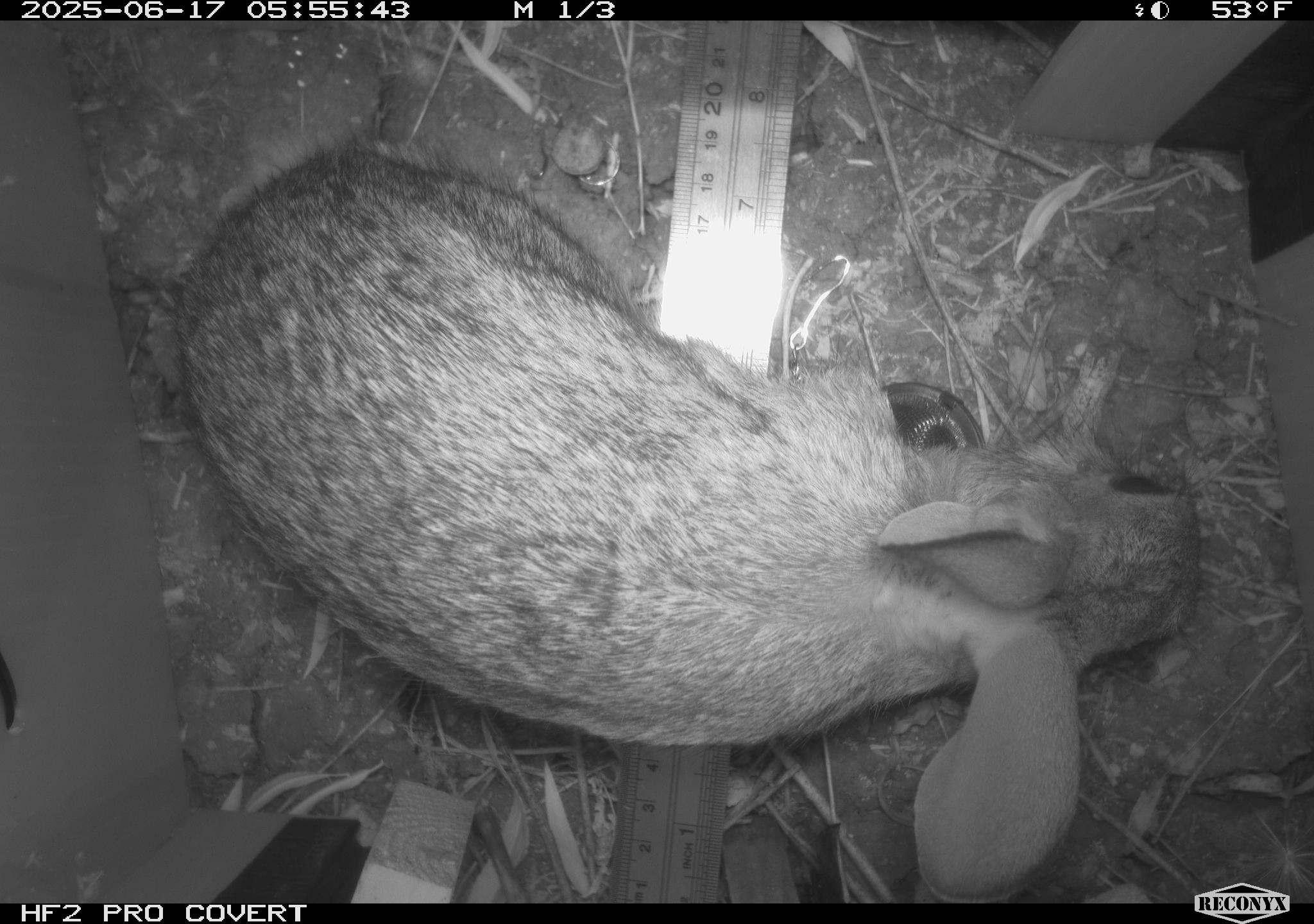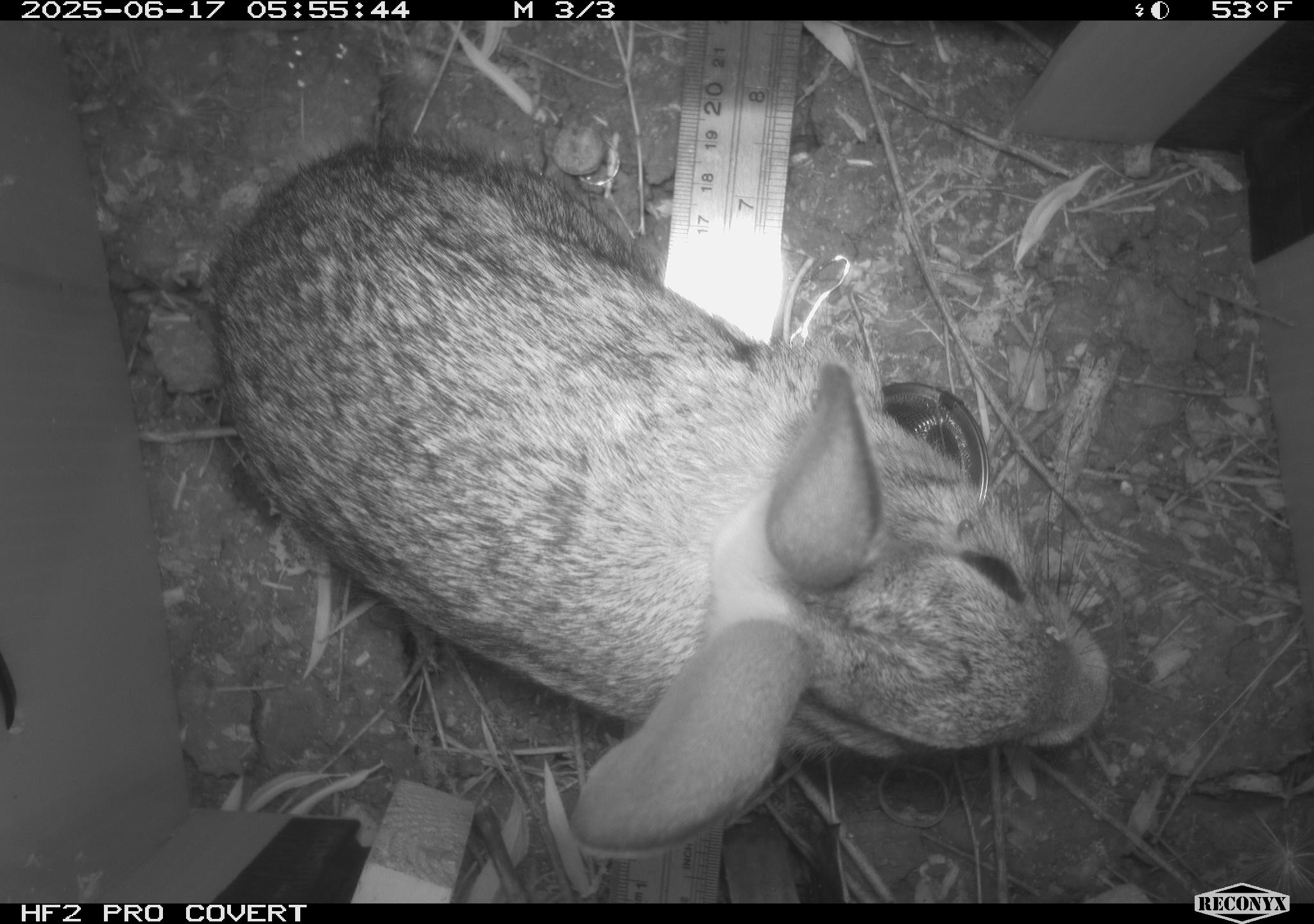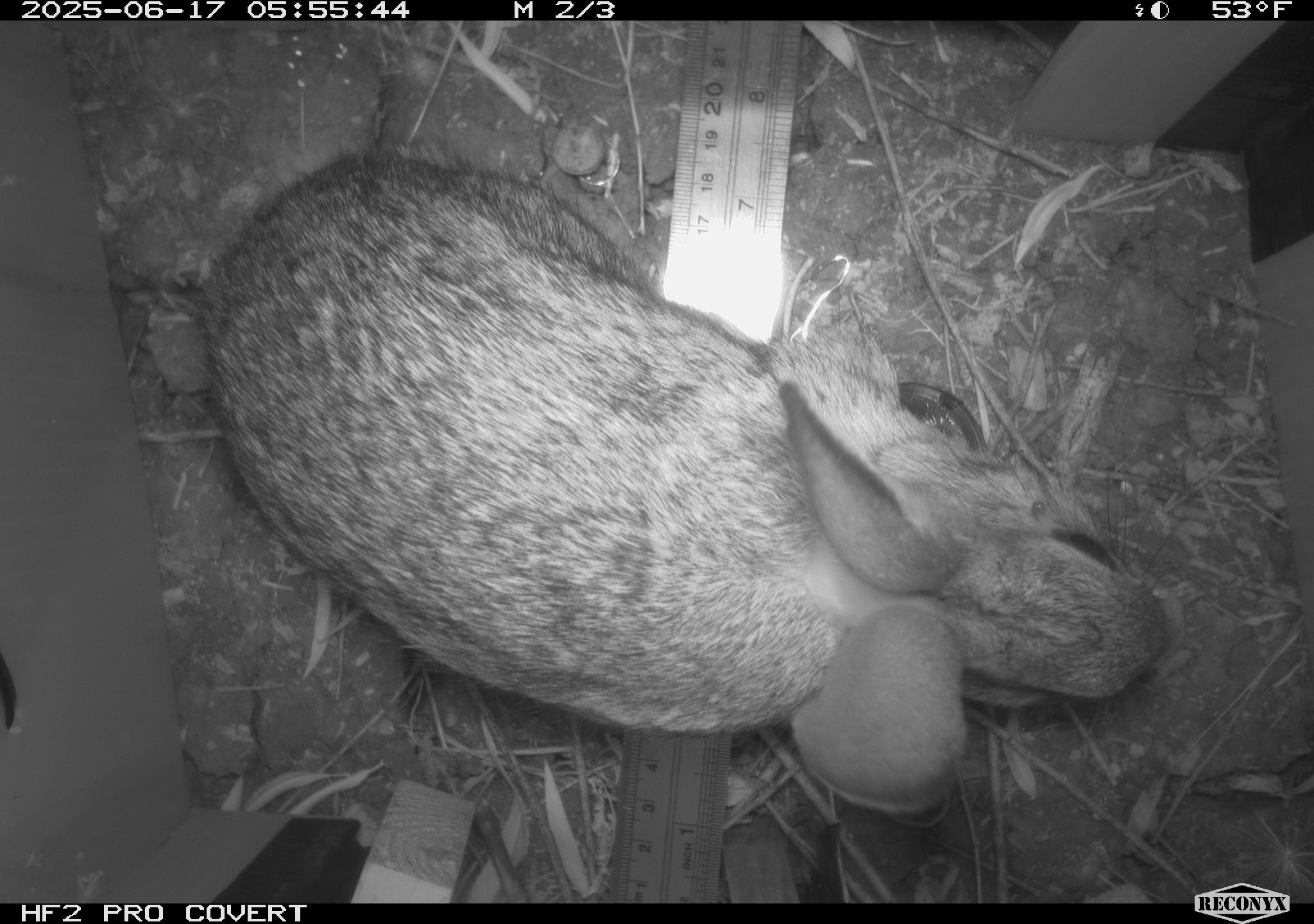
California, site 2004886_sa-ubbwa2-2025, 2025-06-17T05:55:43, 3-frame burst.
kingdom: Animalia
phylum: Chordata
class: Mammalia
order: Lagomorpha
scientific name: Lagomorpha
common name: hares, rabbits, and pikas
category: lagomorpha order